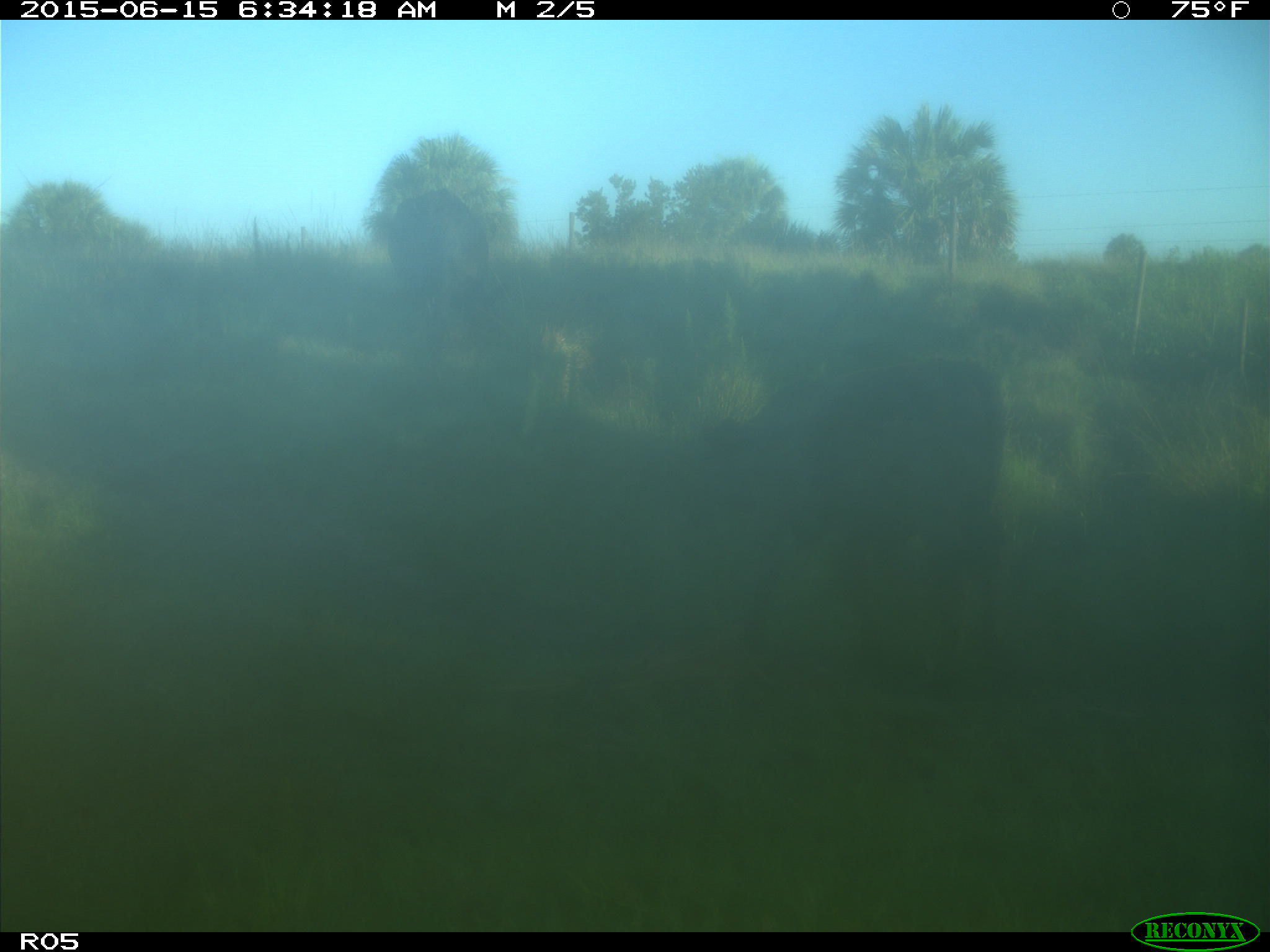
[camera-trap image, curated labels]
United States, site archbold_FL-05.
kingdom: Animalia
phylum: Chordata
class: Mammalia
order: Artiodactyla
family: Bovidae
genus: Bos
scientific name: Bos taurus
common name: domestic cow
Bos taurus (domestic cow).